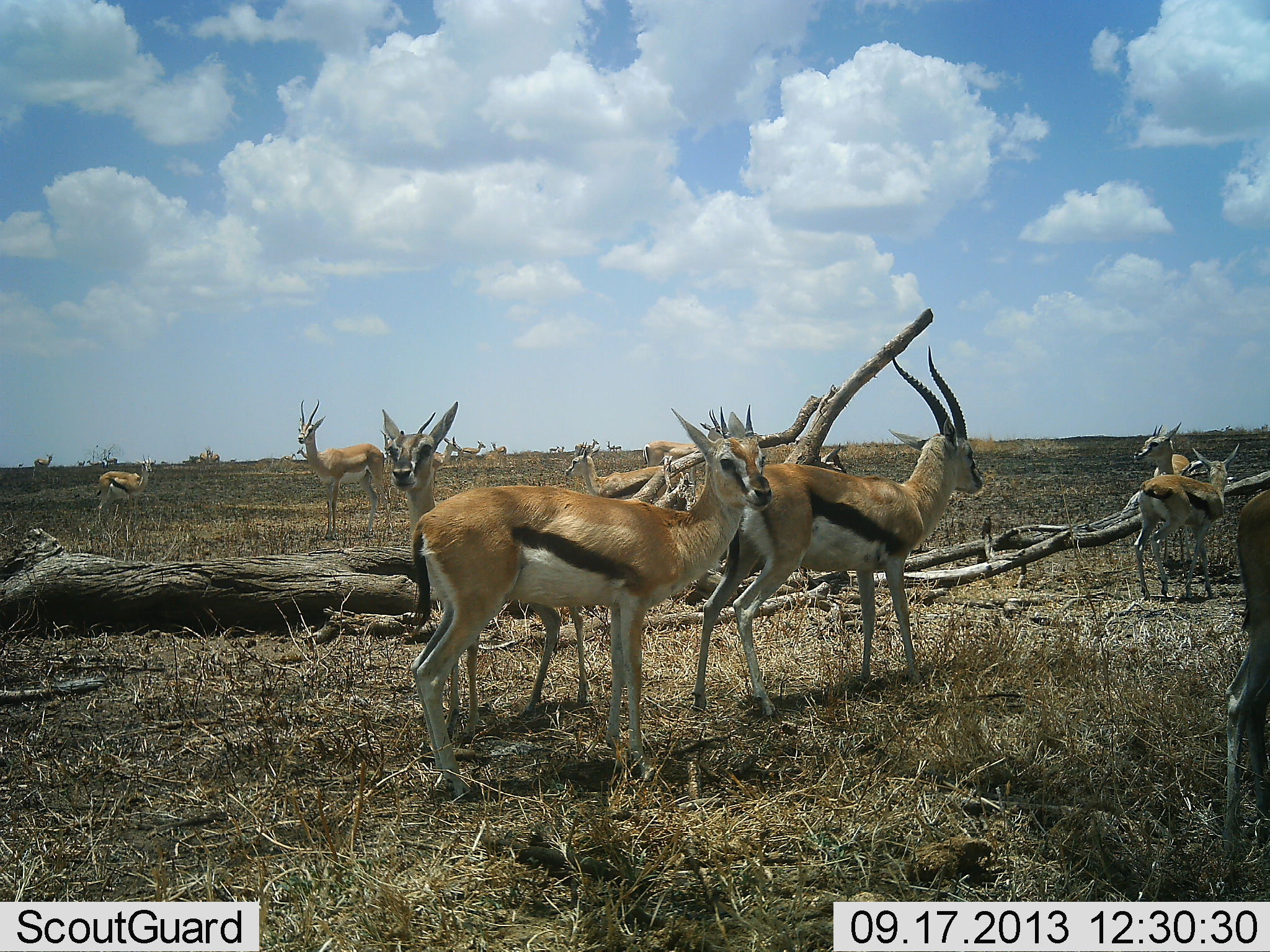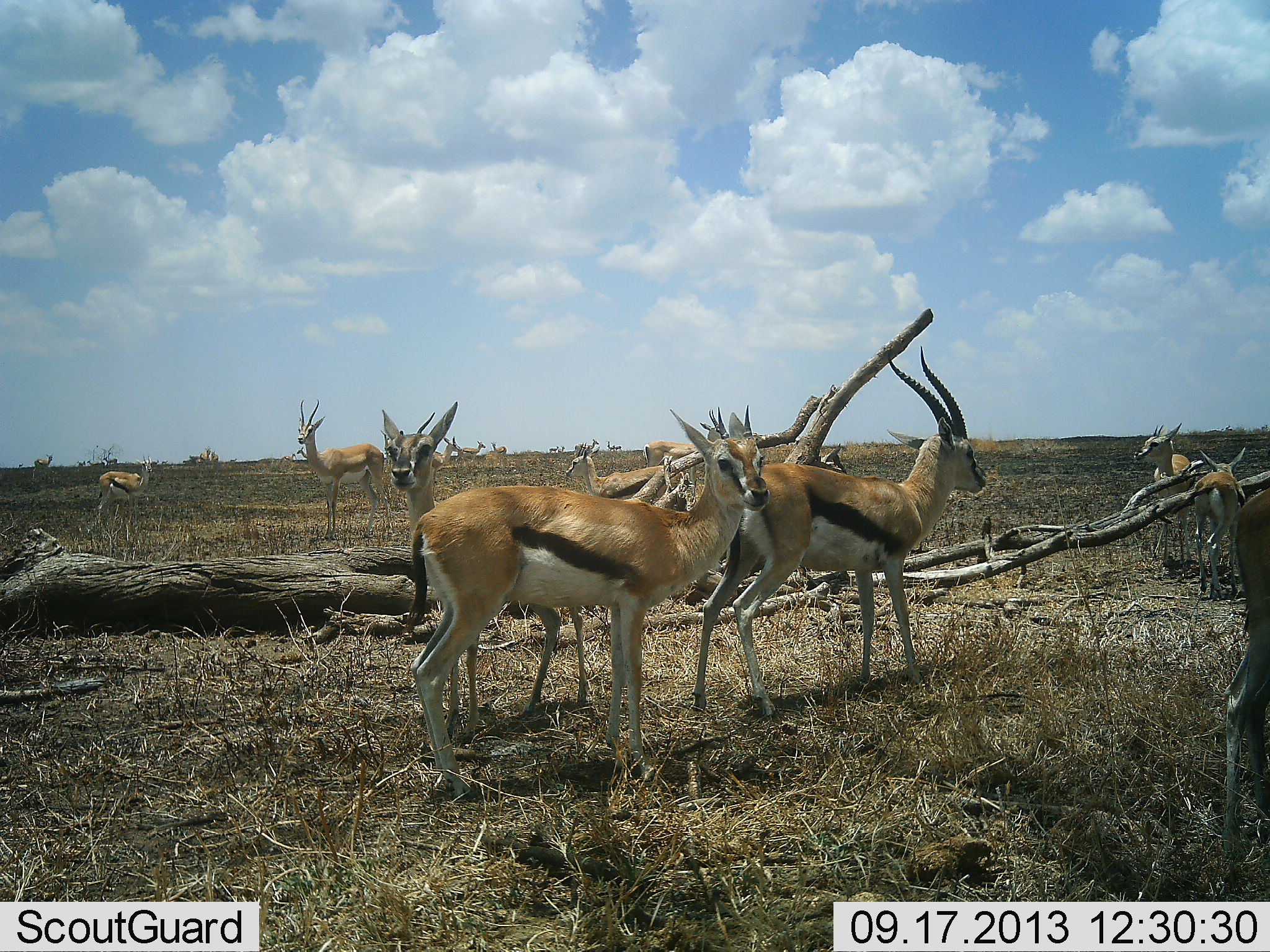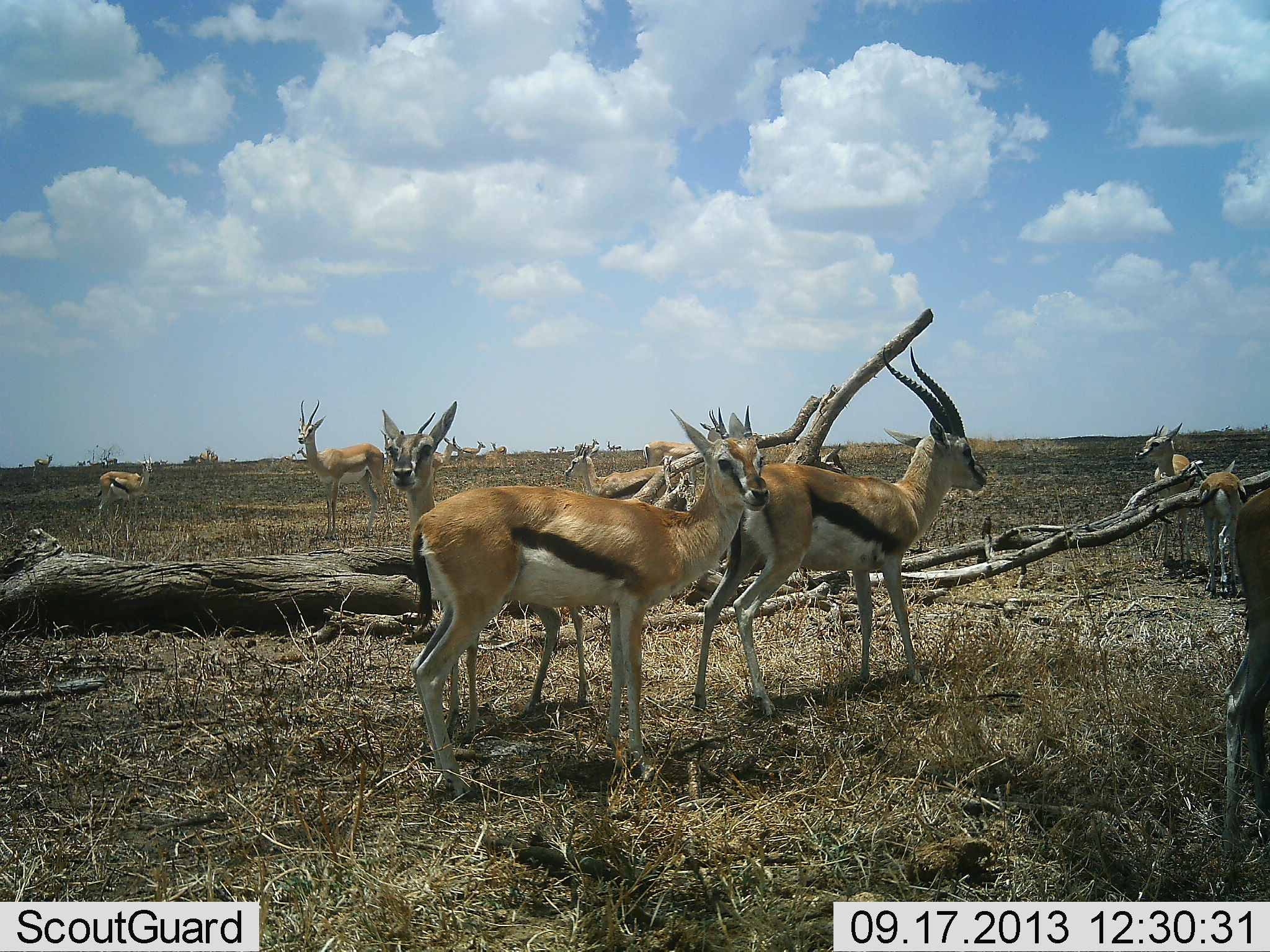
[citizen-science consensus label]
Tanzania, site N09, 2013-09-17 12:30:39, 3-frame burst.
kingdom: Animalia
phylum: Chordata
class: Mammalia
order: Artiodactyla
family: Bovidae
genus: Eudorcas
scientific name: Eudorcas thomsonii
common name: thomson's gazelle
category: gazellethomsons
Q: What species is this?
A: Gazellethomsons (thomson's gazelle) (Eudorcas thomsonii).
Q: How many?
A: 10.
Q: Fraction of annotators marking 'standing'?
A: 93%.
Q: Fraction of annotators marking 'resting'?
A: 7%.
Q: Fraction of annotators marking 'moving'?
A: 29%.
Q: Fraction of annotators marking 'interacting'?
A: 0%.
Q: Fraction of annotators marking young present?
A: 7%.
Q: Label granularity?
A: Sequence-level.